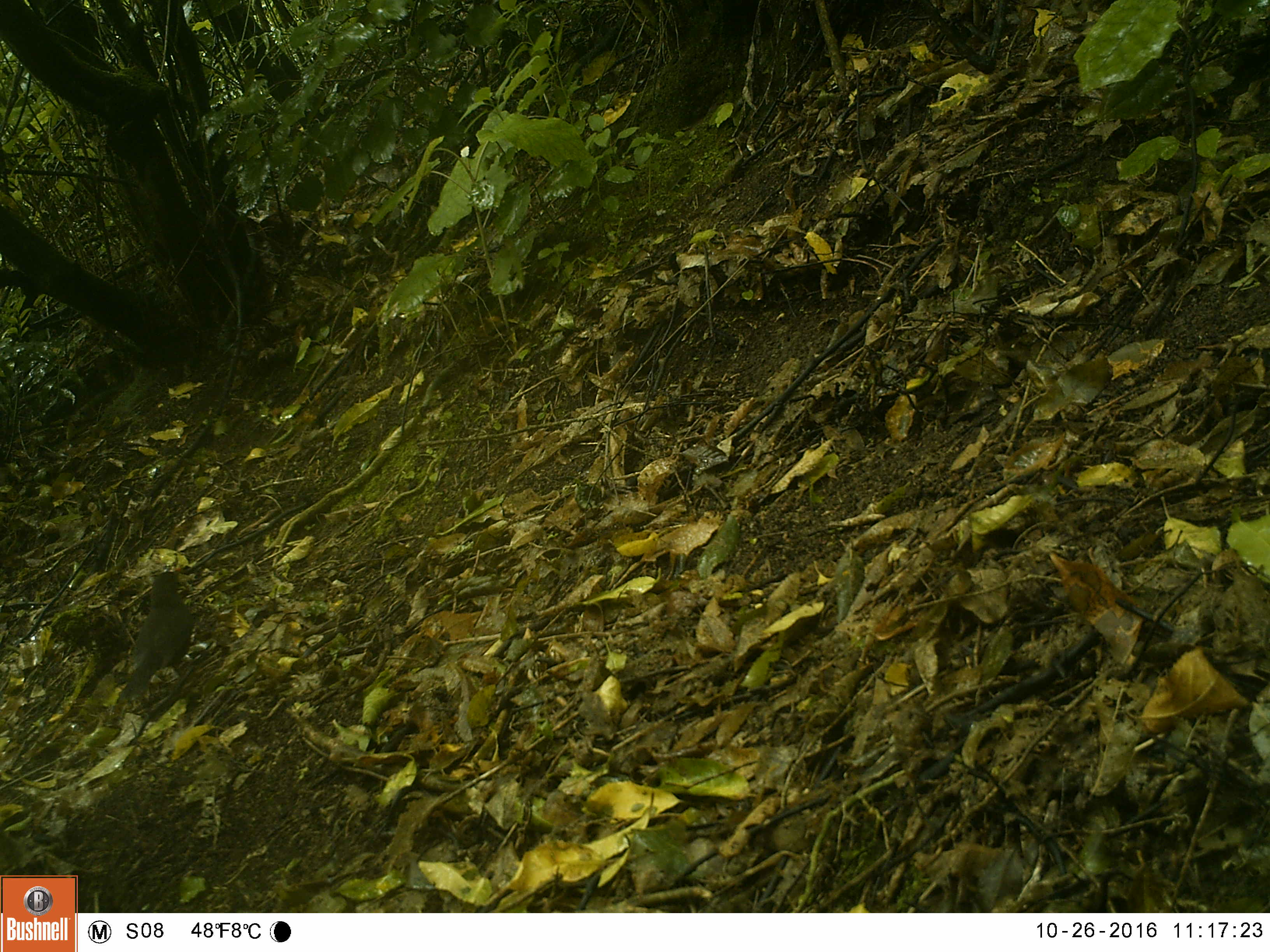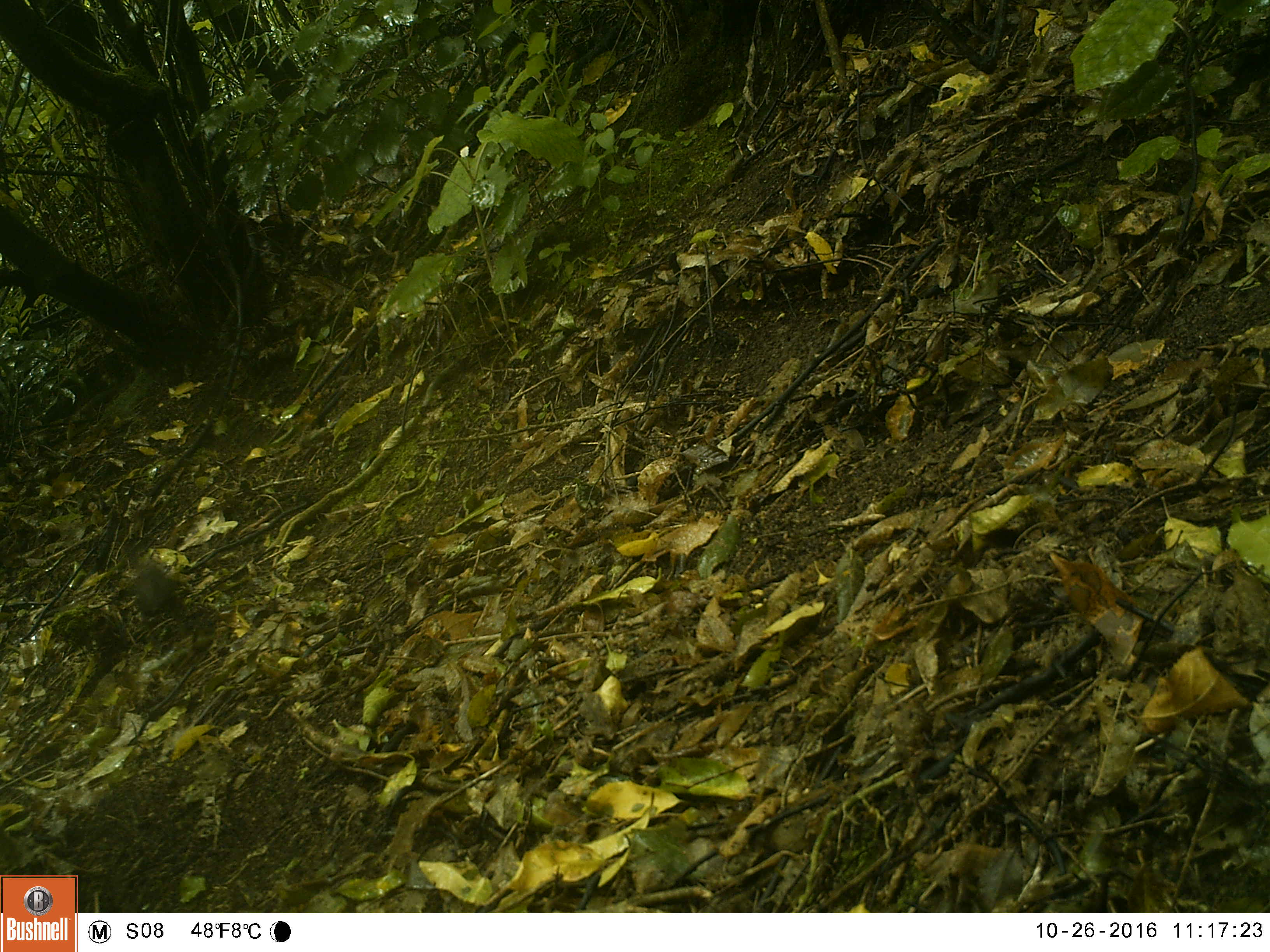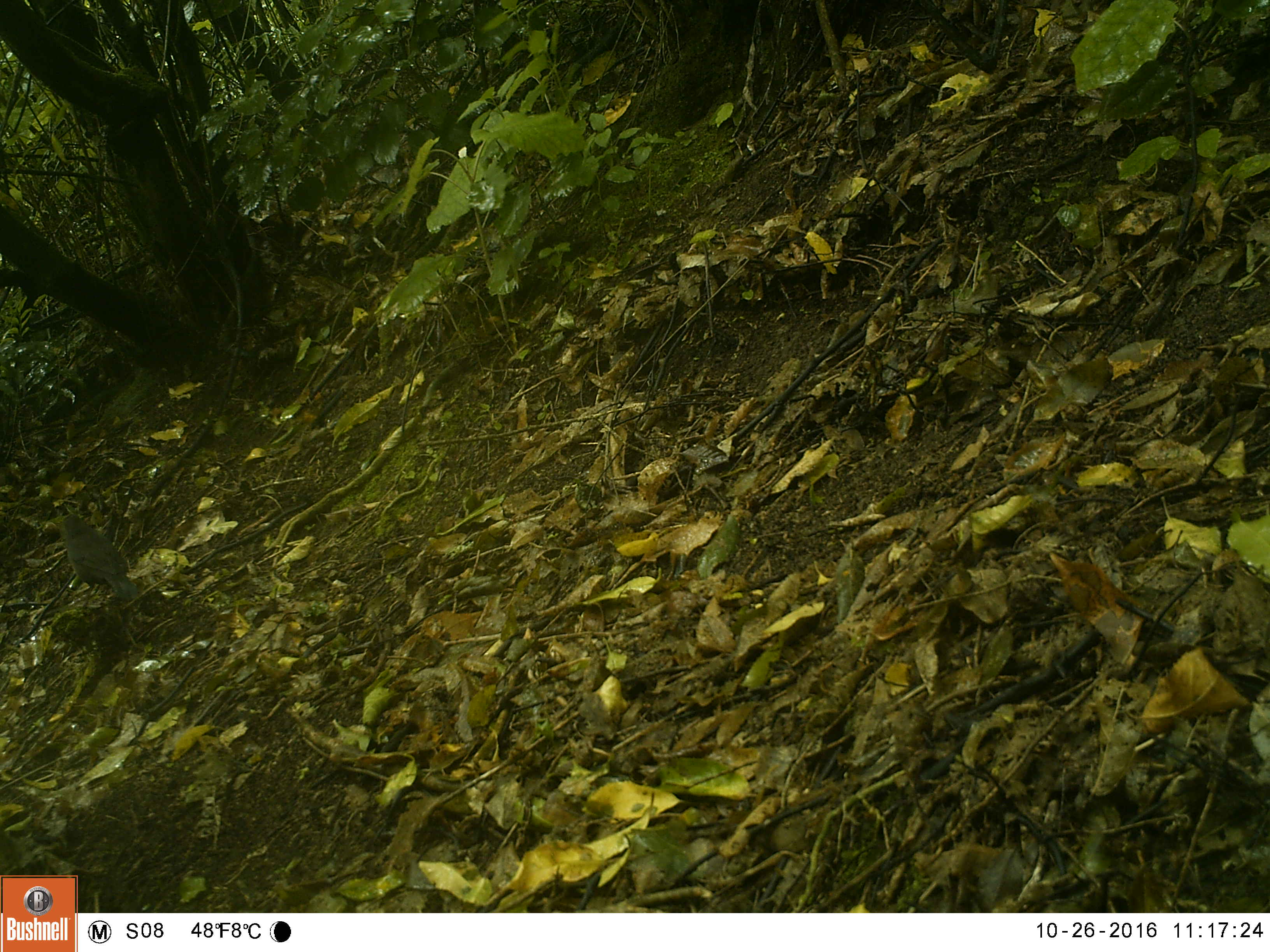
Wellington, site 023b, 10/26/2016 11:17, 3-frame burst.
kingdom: Animalia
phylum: Chordata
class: Aves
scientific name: Aves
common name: bird